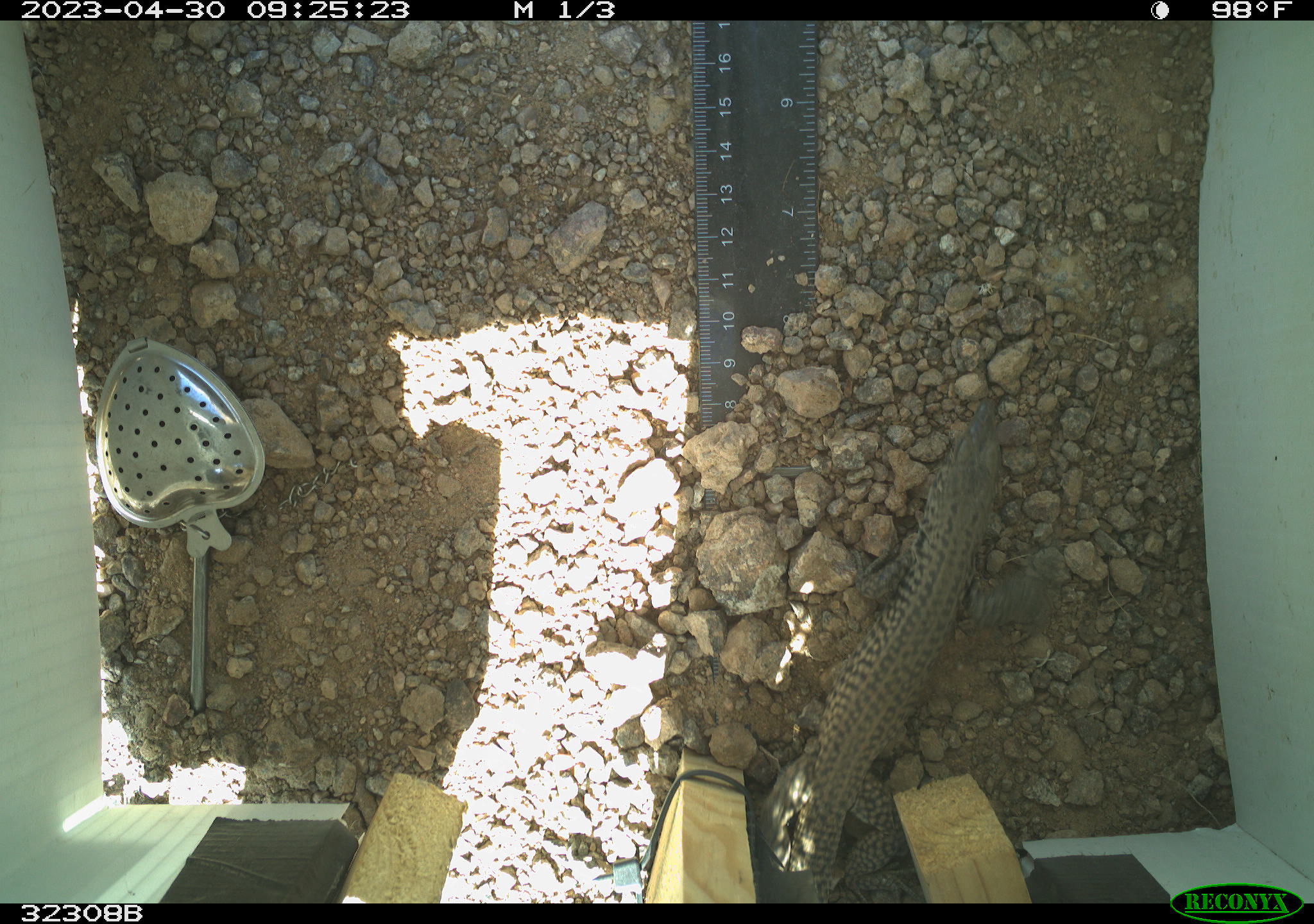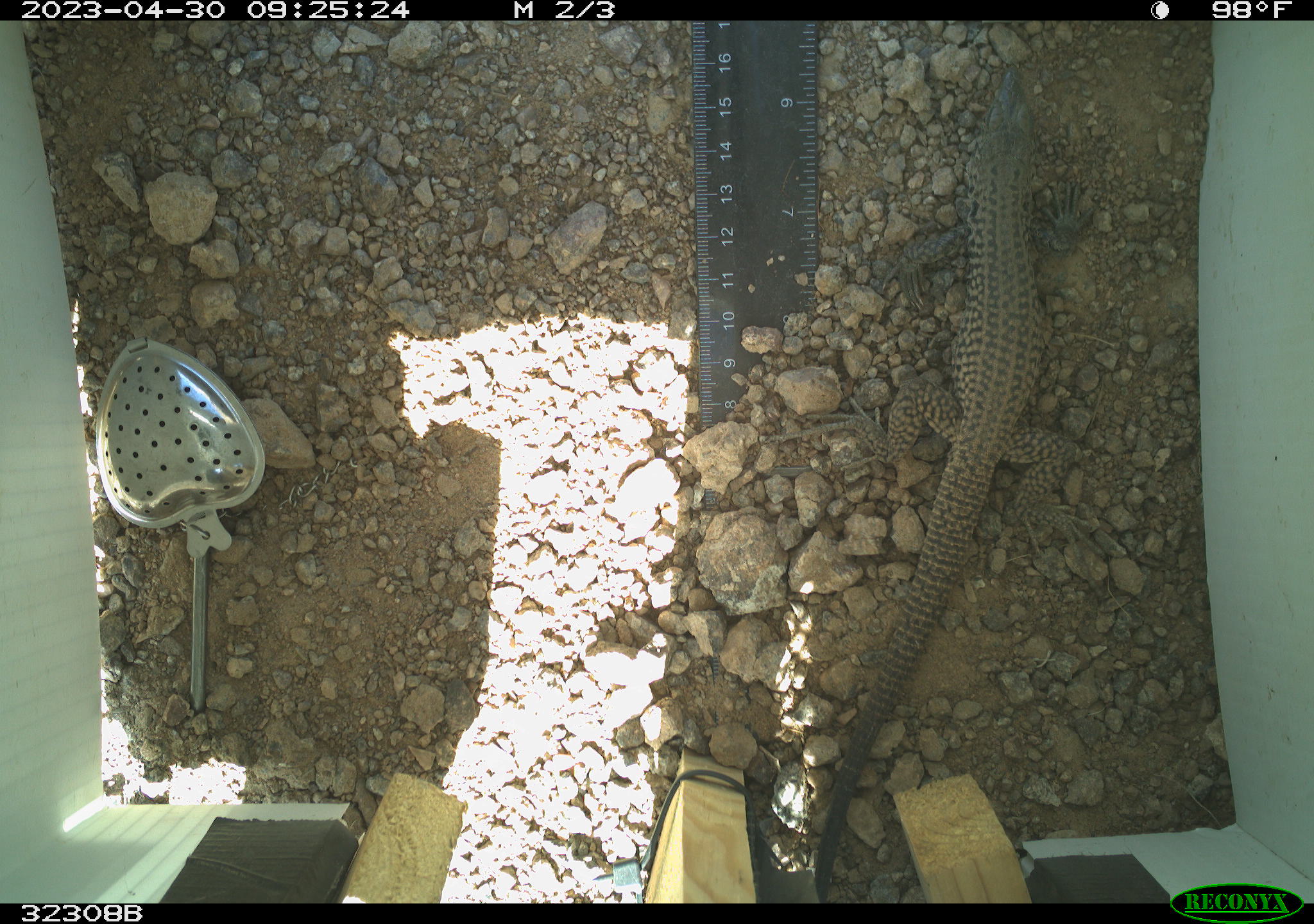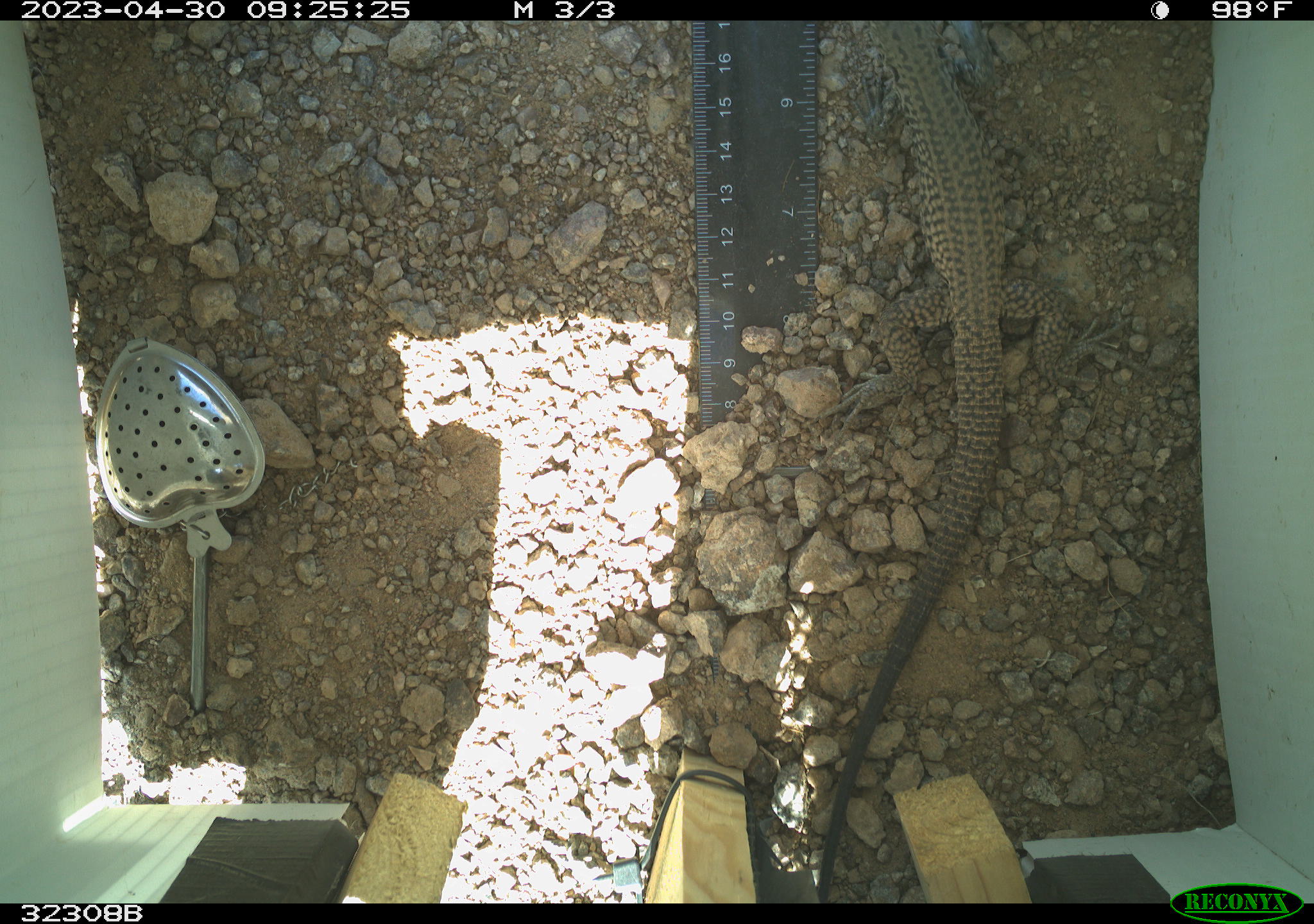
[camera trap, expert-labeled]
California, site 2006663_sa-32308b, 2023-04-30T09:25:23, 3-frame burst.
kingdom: Animalia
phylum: Chordata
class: Reptilia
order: Squamata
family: Teiidae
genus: Aspidoscelis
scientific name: Aspidoscelis tigris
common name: western whiptail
Western whiptail (Aspidoscelis tigris).